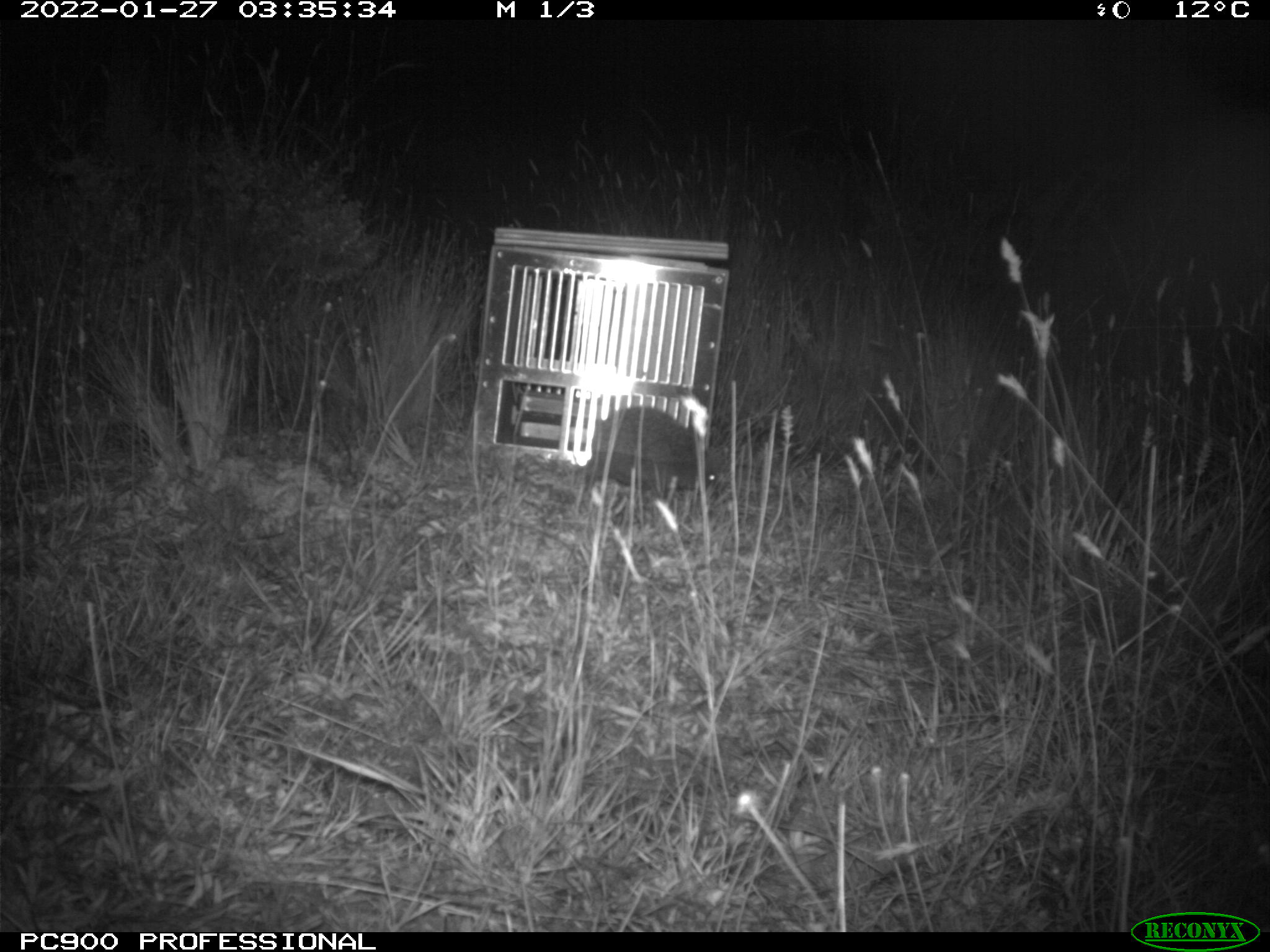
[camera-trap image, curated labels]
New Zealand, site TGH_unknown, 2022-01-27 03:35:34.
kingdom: Animalia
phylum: Chordata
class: Mammalia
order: Eulipotyphla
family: Erinaceidae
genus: Erinaceus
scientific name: Erinaceus europaeus europaeus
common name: european hedgehog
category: hedgehog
Hedgehog (european hedgehog) (Erinaceus europaeus europaeus).